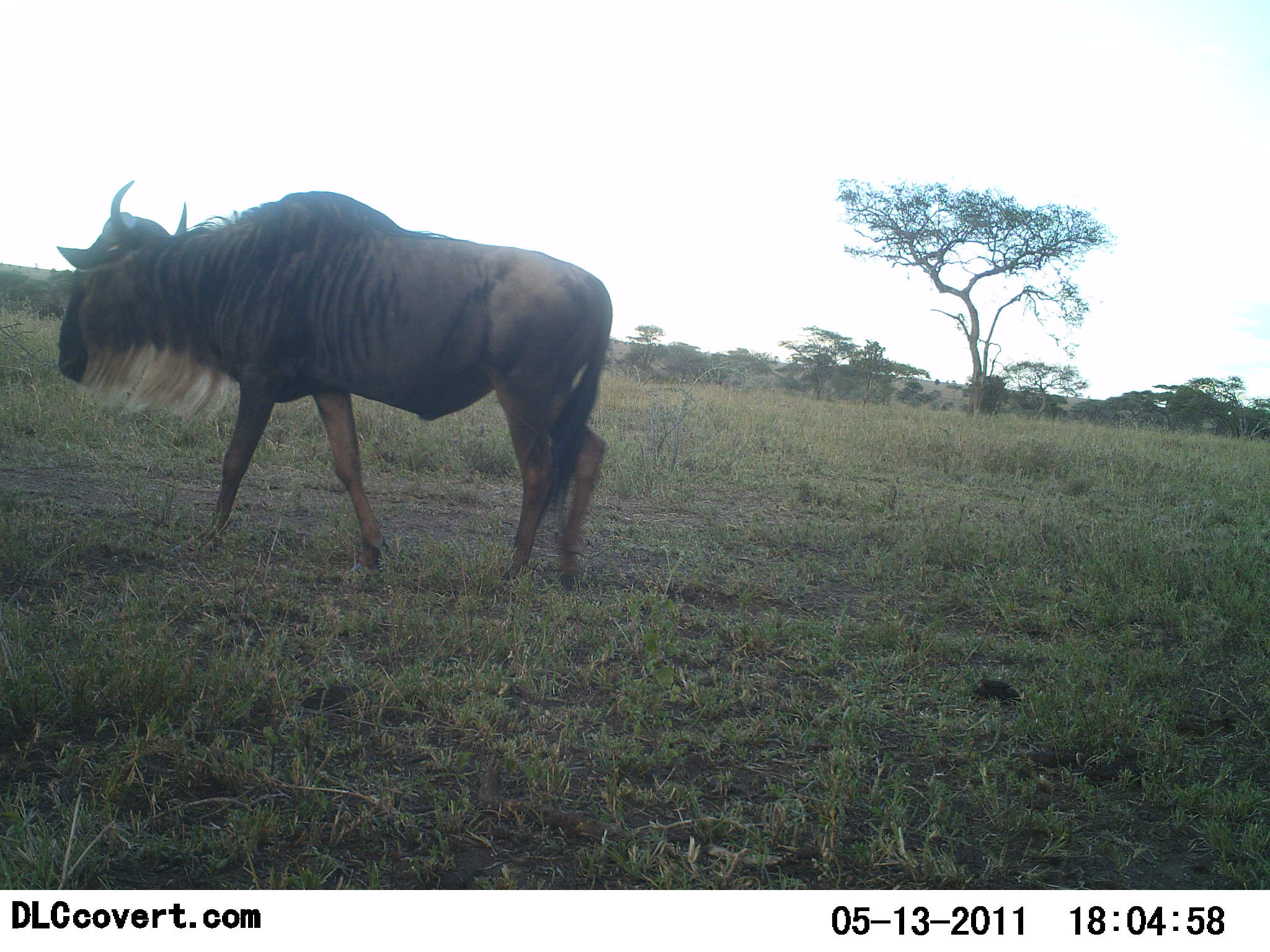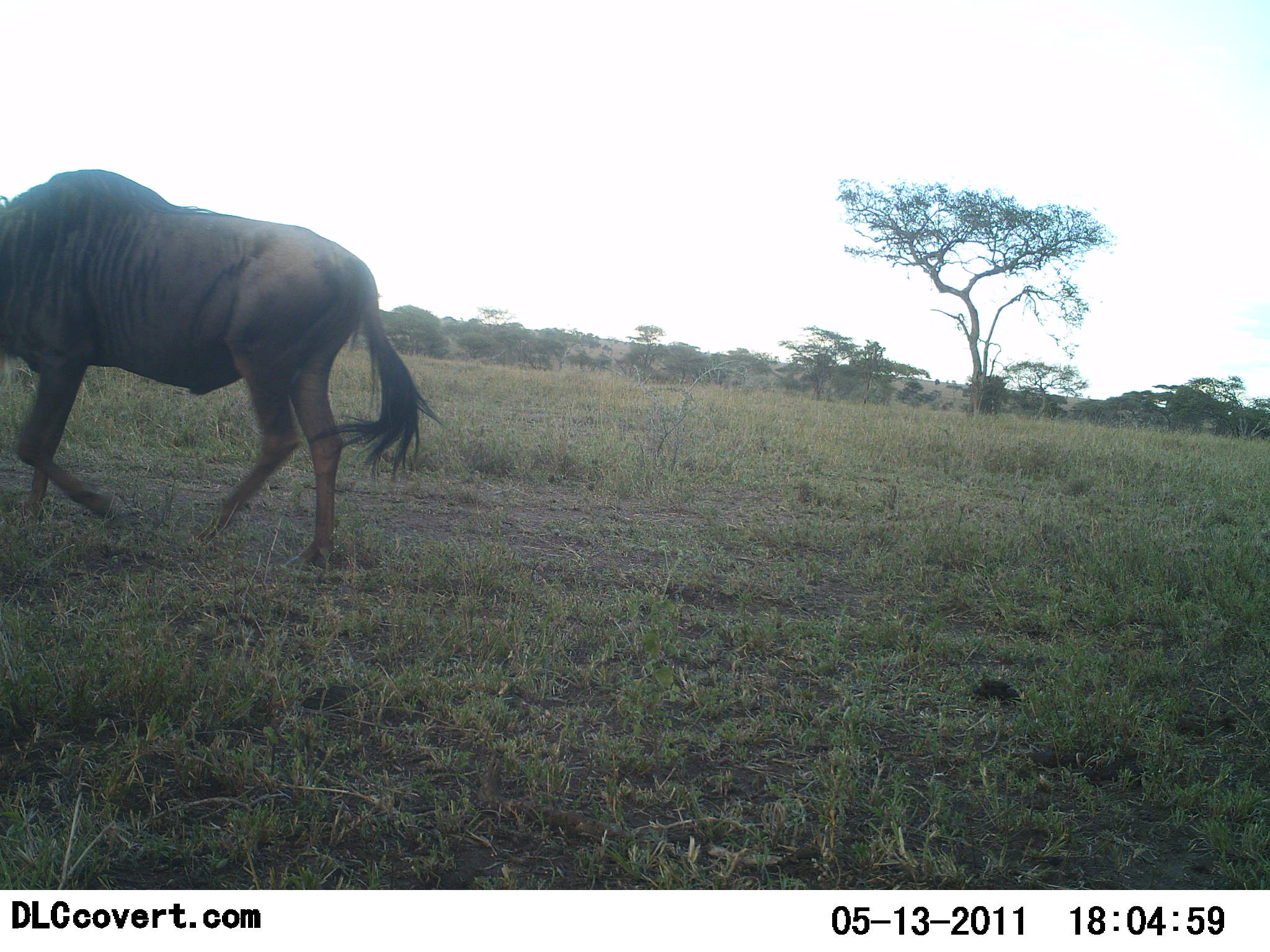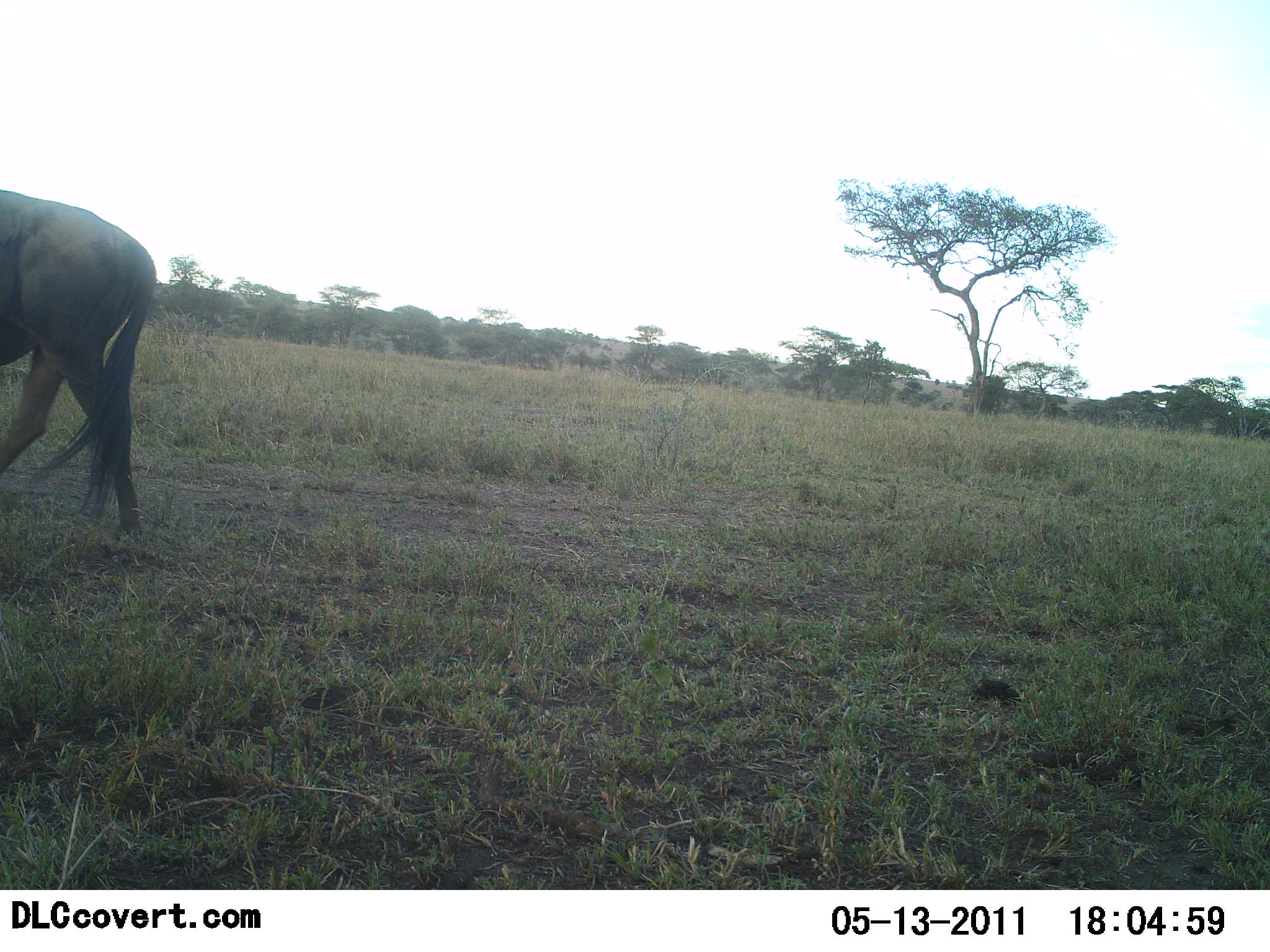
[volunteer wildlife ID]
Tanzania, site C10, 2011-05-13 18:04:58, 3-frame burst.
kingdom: Animalia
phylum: Chordata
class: Mammalia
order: Artiodactyla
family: Bovidae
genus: Connochaetes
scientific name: Connochaetes taurinus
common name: blue wildebeest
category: wildebeest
Wildebeest (blue wildebeest) (Connochaetes taurinus), count 1. Behavior (volunteer vote fractions): standing 0%, resting 0%, moving 100%, interacting 0%. Young present (vote fraction): 0%. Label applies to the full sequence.